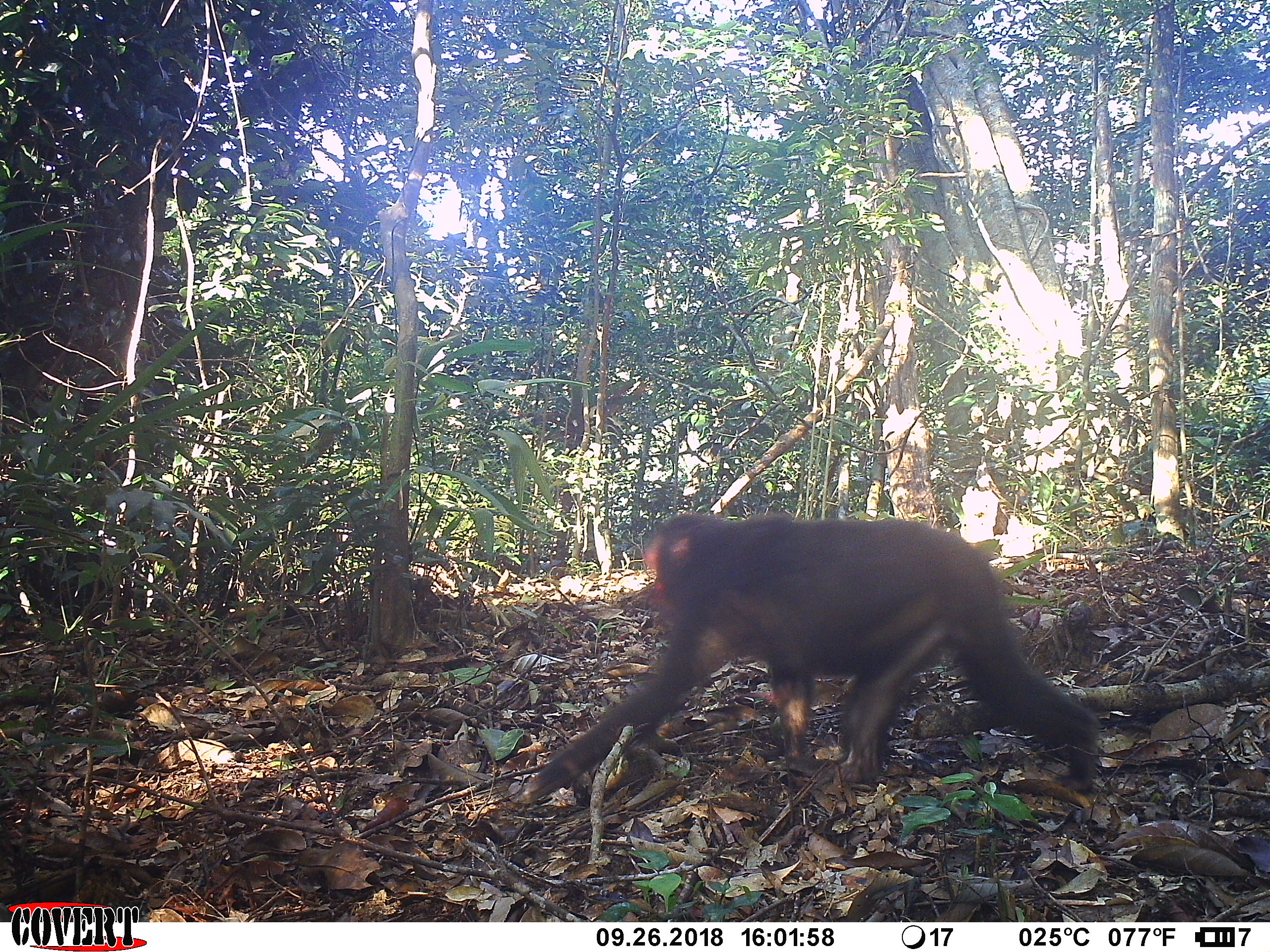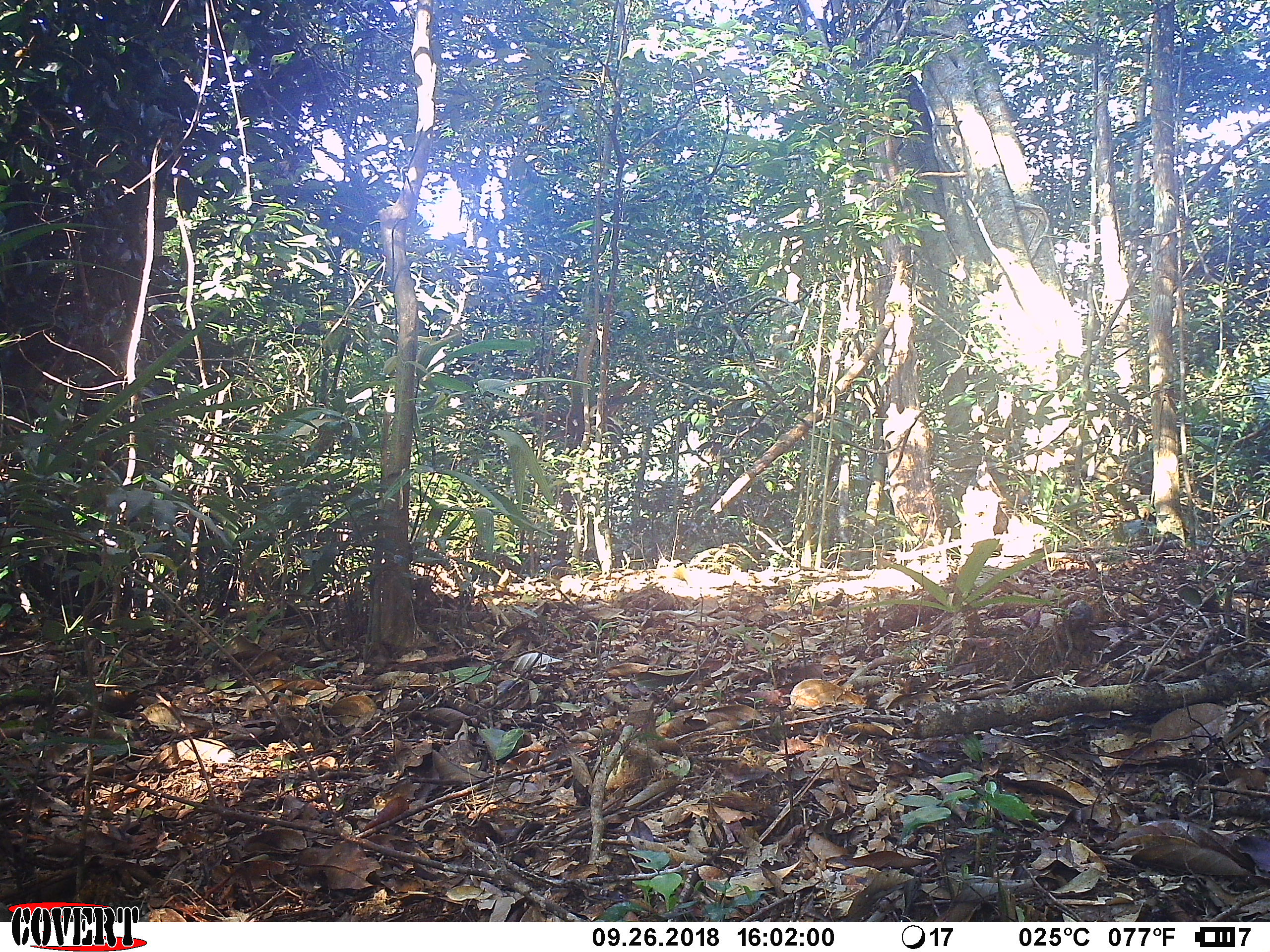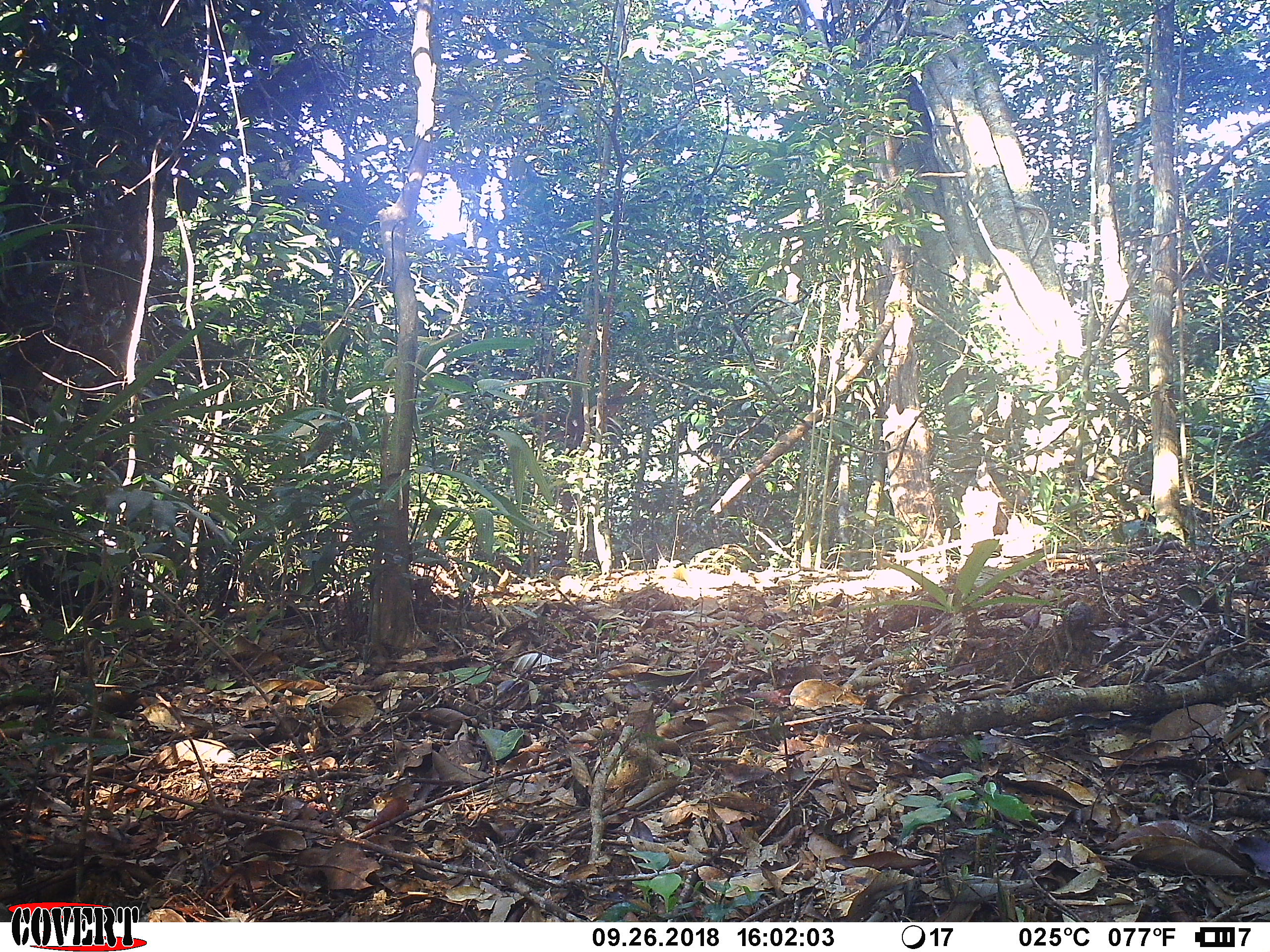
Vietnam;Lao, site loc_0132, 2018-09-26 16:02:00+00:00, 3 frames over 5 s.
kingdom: Animalia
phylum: Chordata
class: Mammalia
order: Primates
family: Cercopithecidae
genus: Macaca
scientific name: Macaca arctoides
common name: stump-tailed macaque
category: stump tailed macaque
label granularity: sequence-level